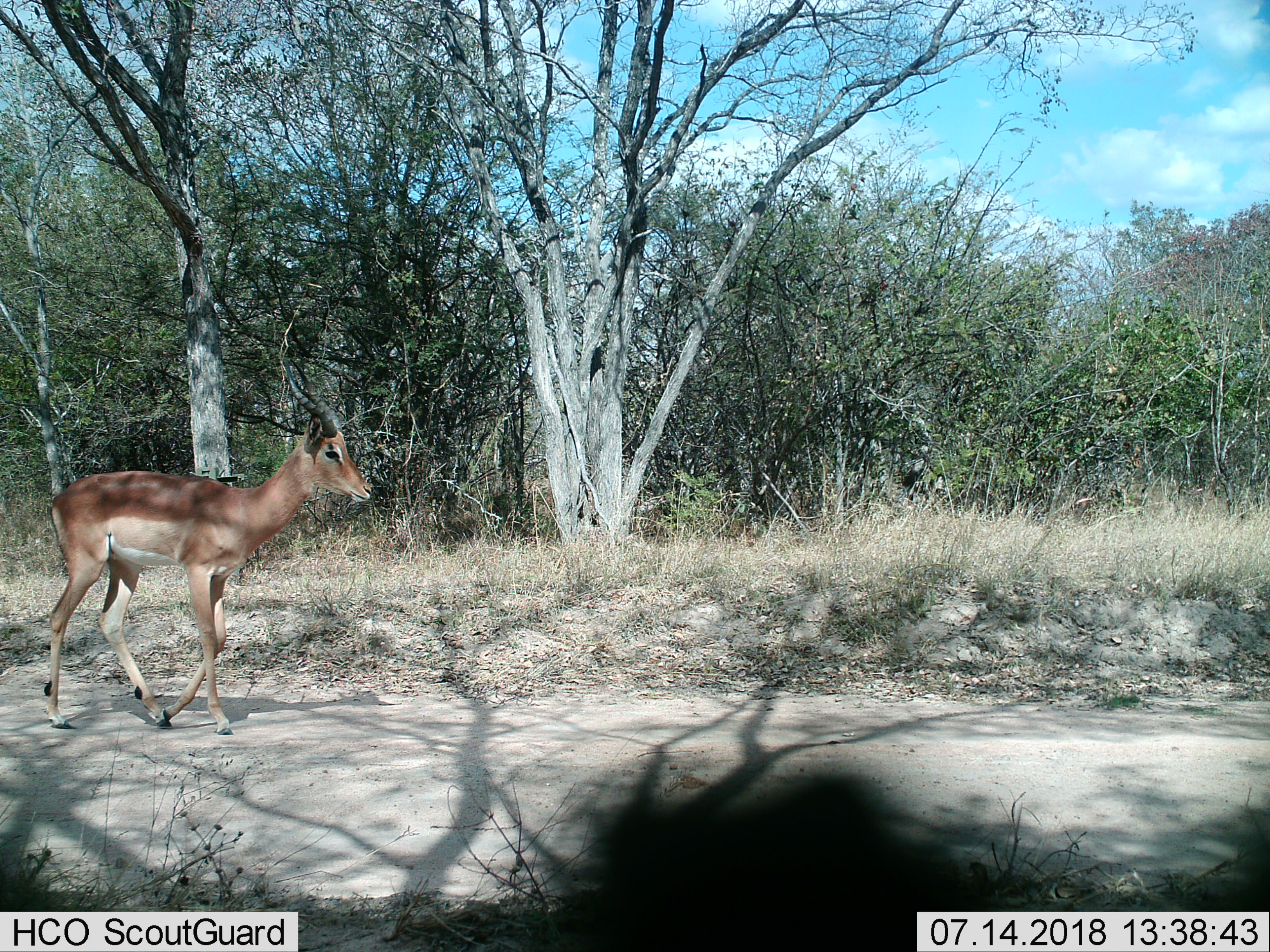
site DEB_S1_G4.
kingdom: Animalia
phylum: Chordata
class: Mammalia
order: Artiodactyla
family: Bovidae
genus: Aepyceros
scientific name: Aepyceros melampus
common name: impala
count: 1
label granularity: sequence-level